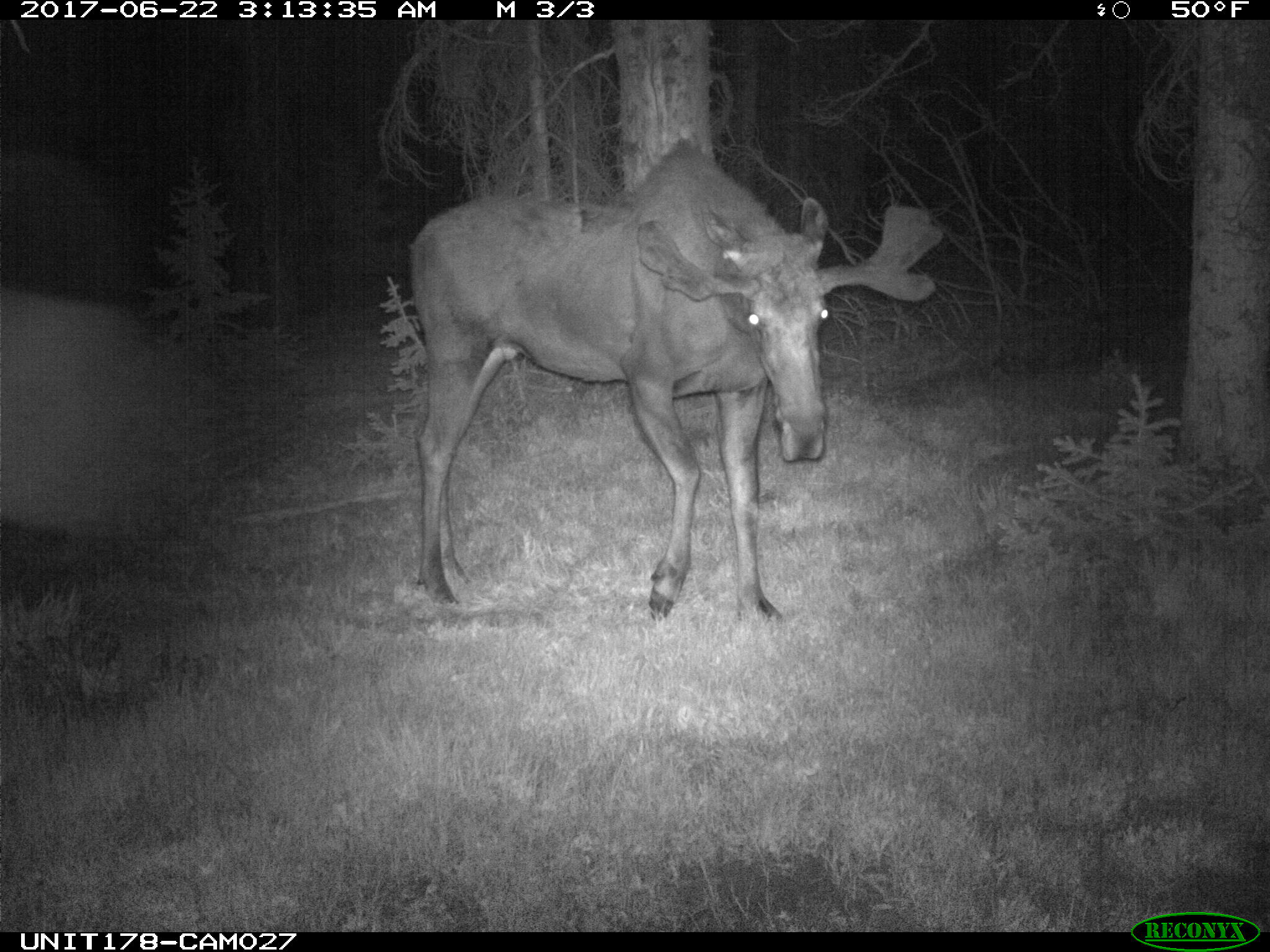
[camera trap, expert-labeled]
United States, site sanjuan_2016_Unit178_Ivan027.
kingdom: Animalia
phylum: Chordata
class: Mammalia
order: Artiodactyla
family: Cervidae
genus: Alces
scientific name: Alces alces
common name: moose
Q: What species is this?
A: Alces alces (moose).